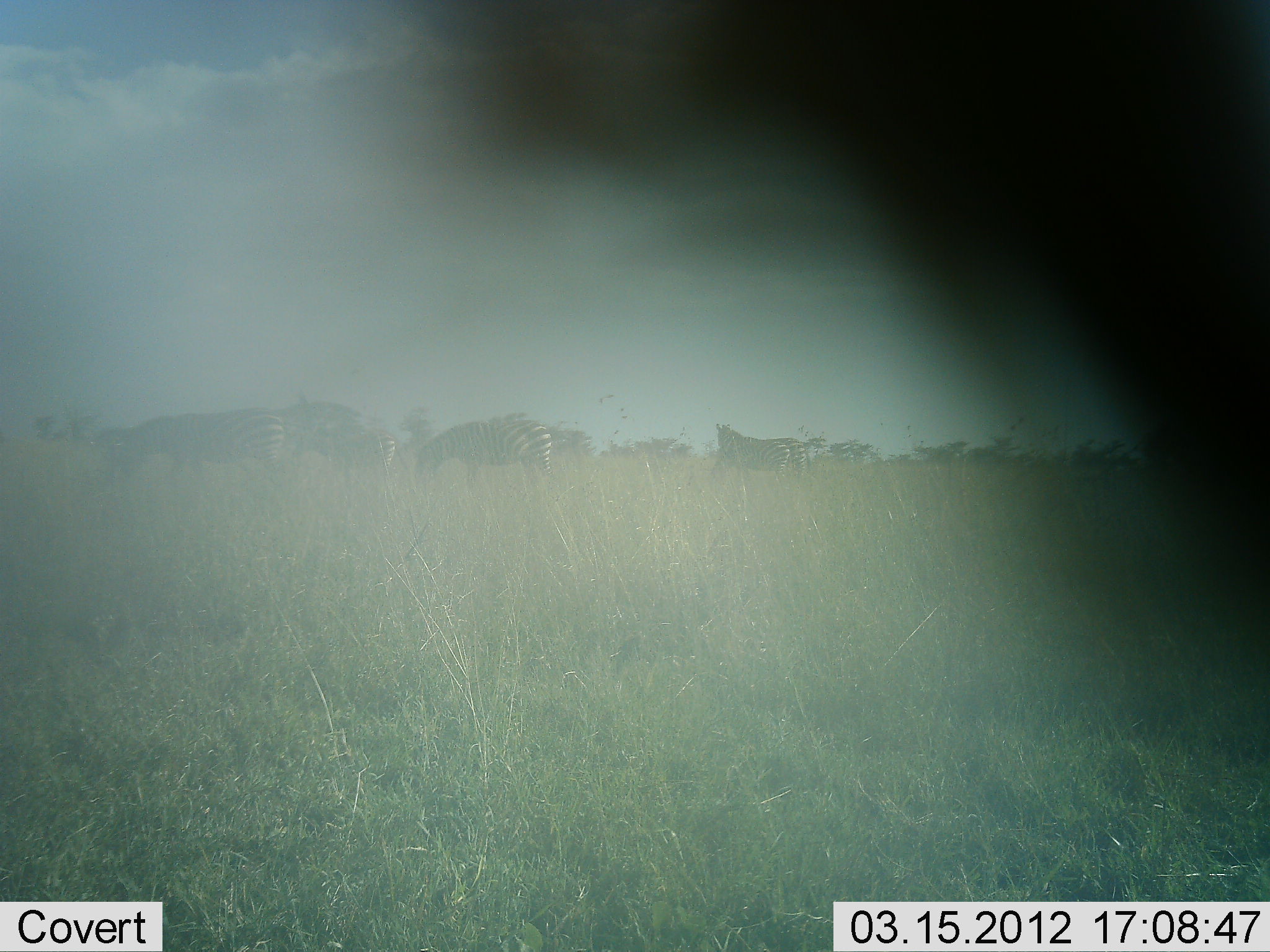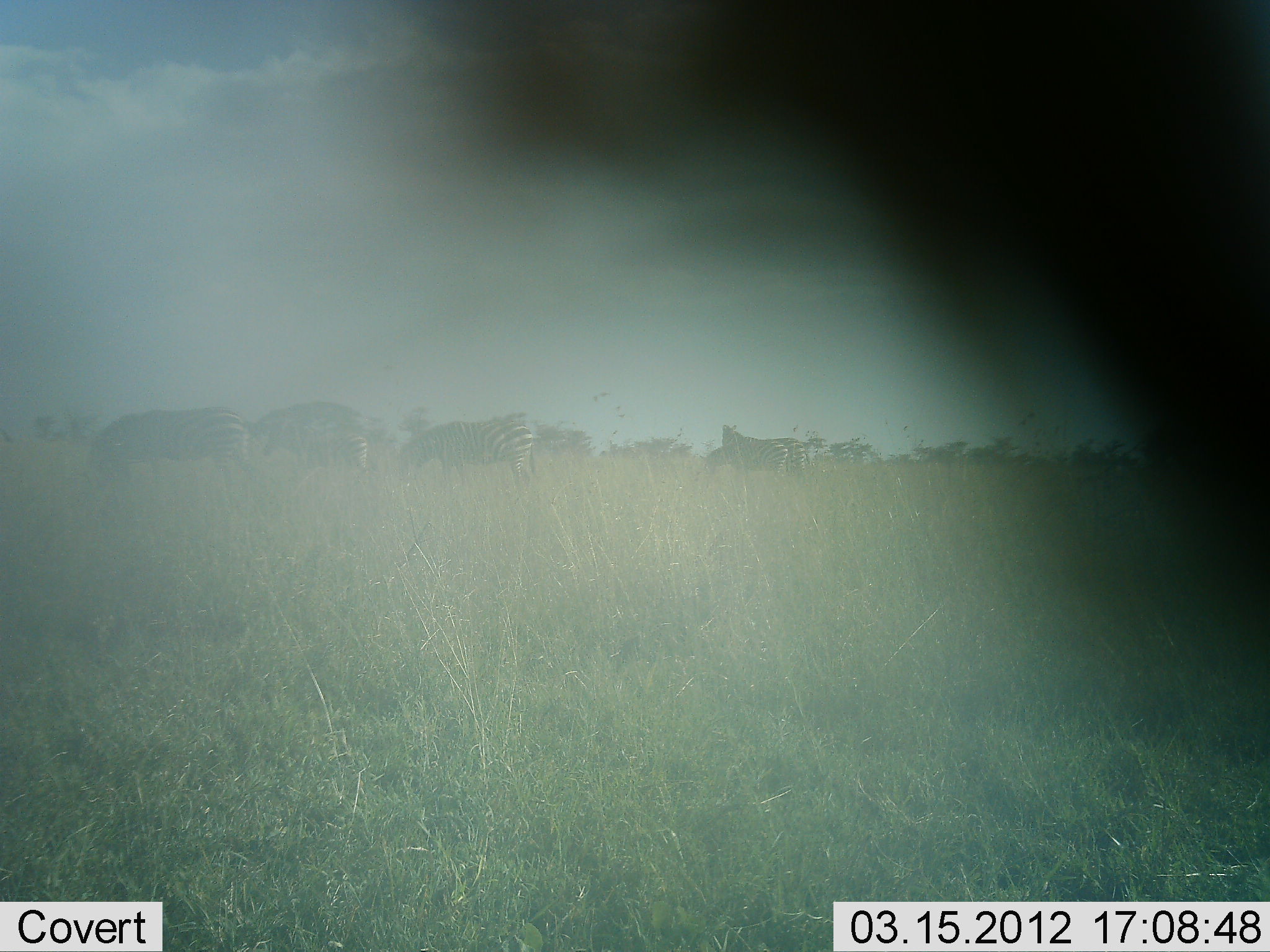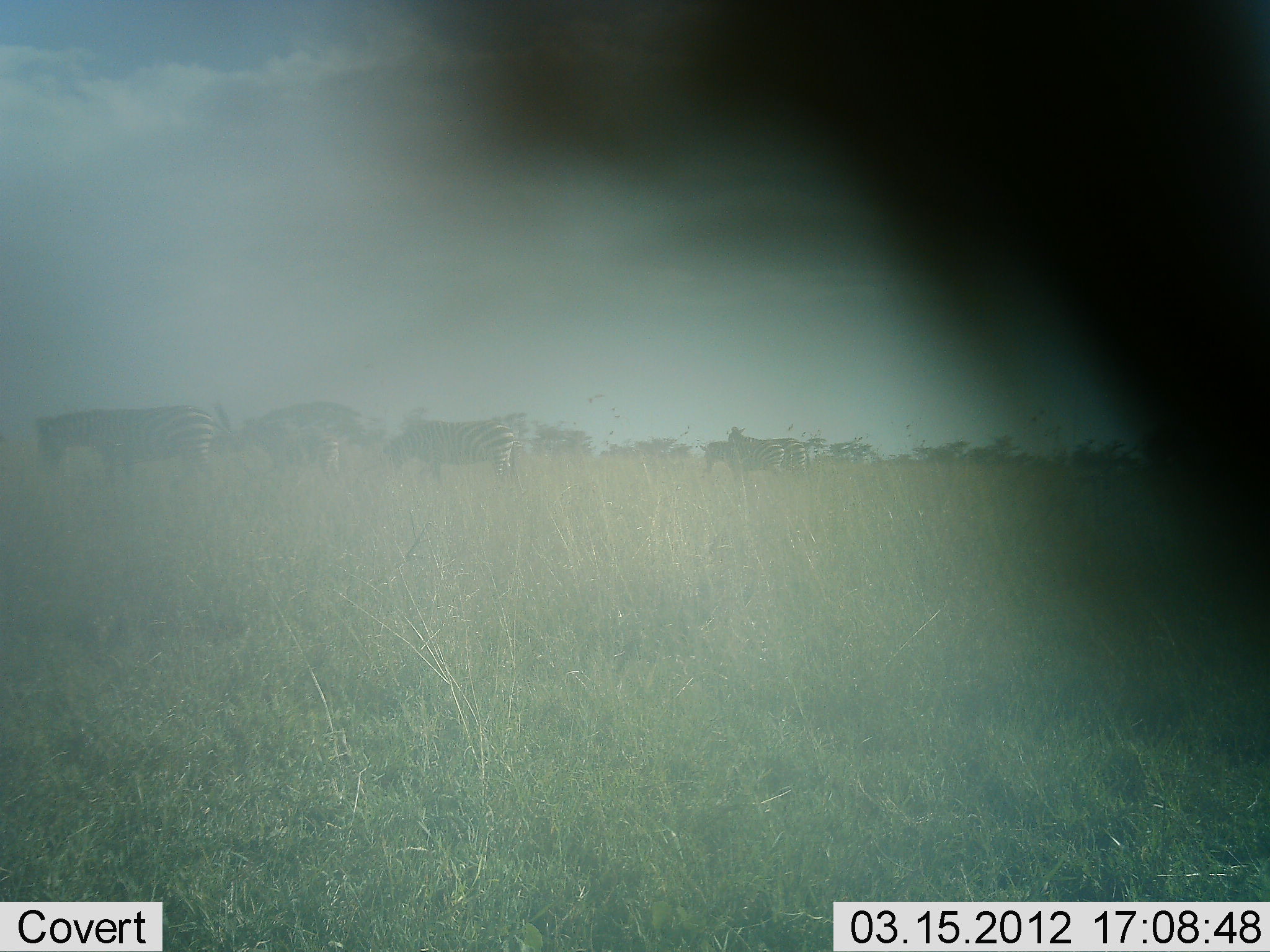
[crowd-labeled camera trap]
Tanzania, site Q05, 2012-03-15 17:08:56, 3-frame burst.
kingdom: Animalia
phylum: Chordata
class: Mammalia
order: Perissodactyla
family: Equidae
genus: Equus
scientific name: Equus quagga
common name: plains zebra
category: zebra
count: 5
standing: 53%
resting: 0%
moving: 53%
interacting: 0%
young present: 7%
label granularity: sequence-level